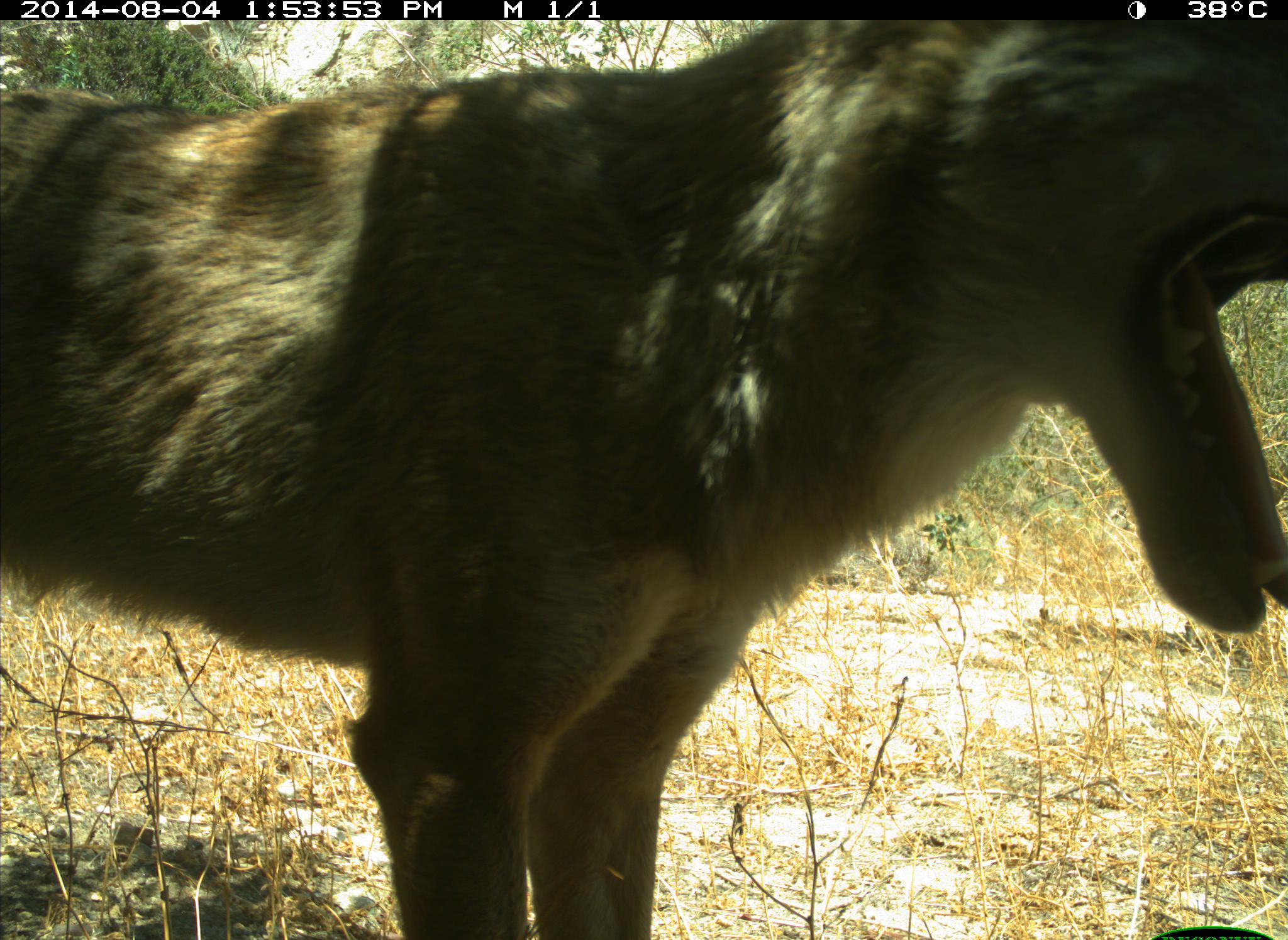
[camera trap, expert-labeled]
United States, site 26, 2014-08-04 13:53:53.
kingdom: Animalia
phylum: Chordata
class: Mammalia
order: Carnivora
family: Canidae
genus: Canis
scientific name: Canis latrans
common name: coyote